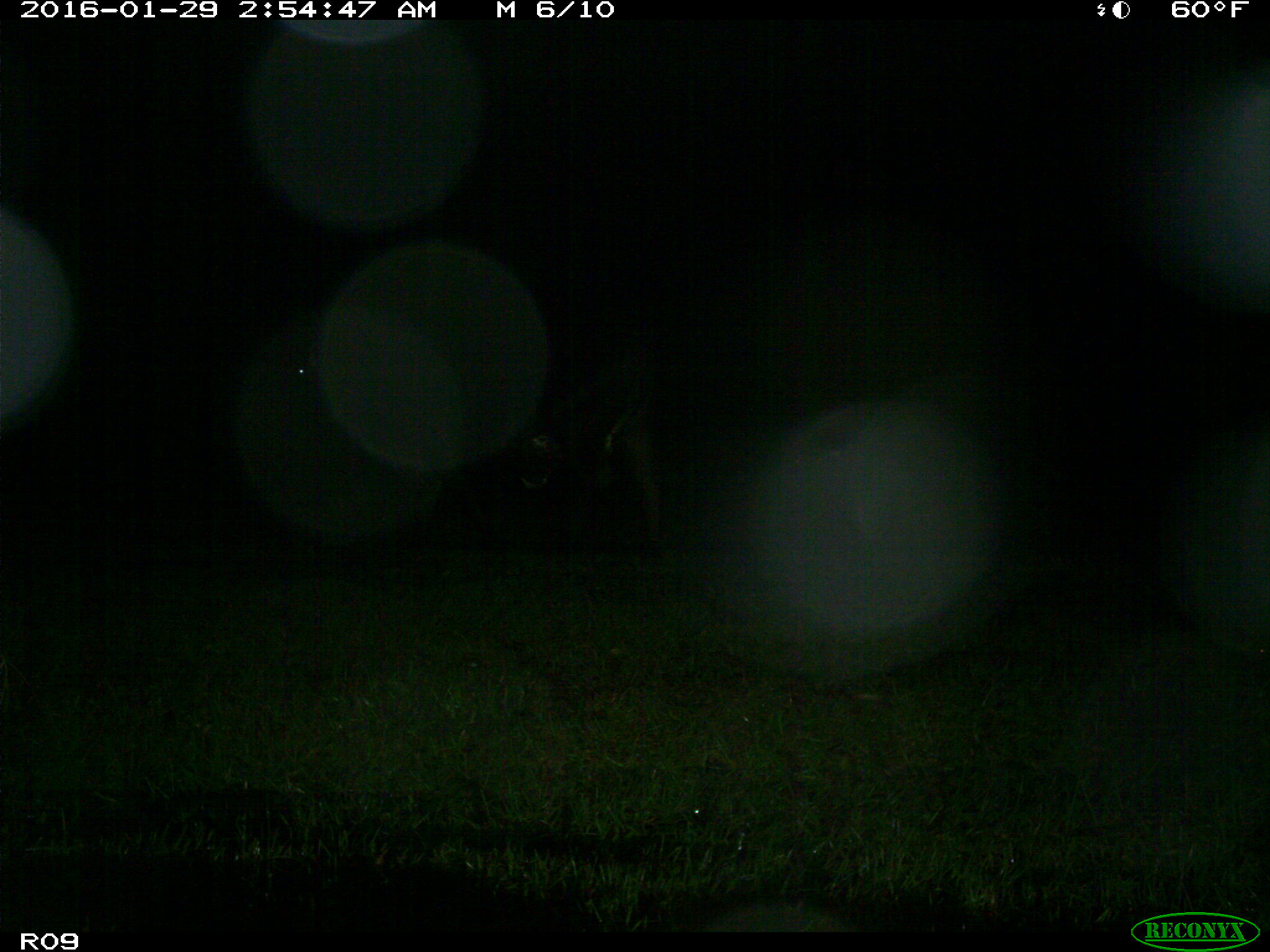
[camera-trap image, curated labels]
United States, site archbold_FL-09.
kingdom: Animalia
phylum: Chordata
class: Mammalia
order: Artiodactyla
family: Bovidae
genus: Bos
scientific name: Bos taurus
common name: domestic cow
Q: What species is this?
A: Bos taurus (domestic cow).